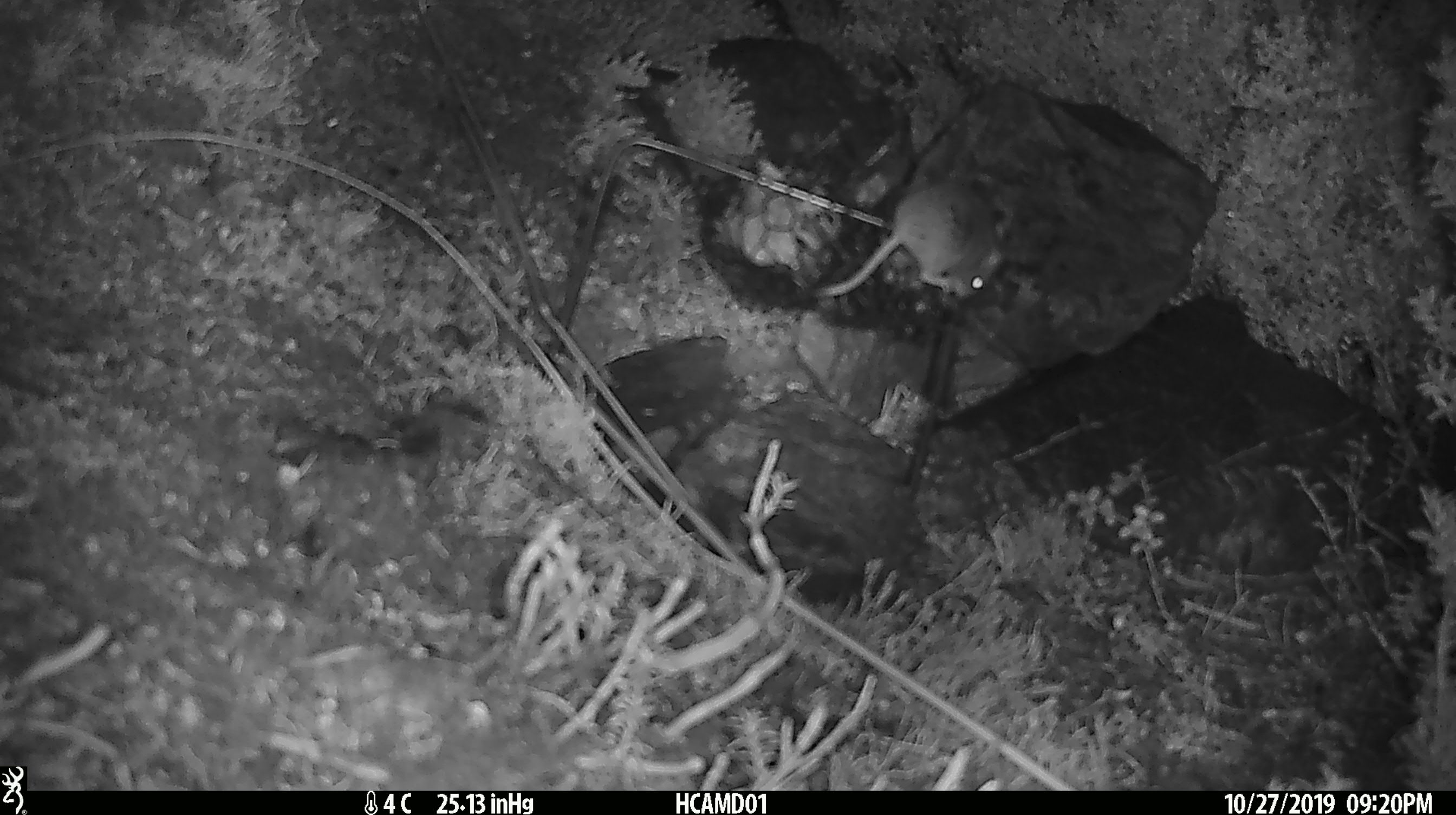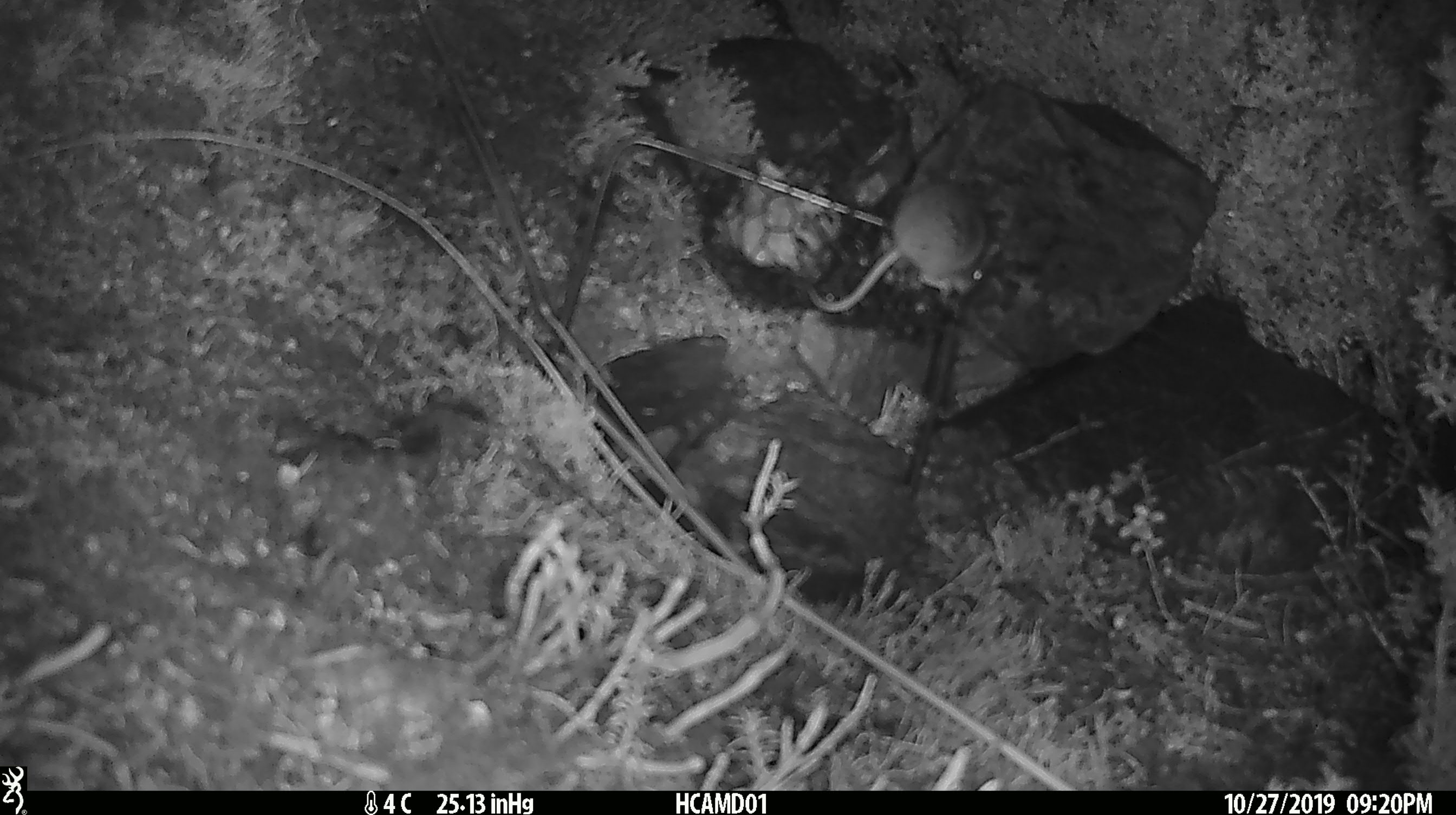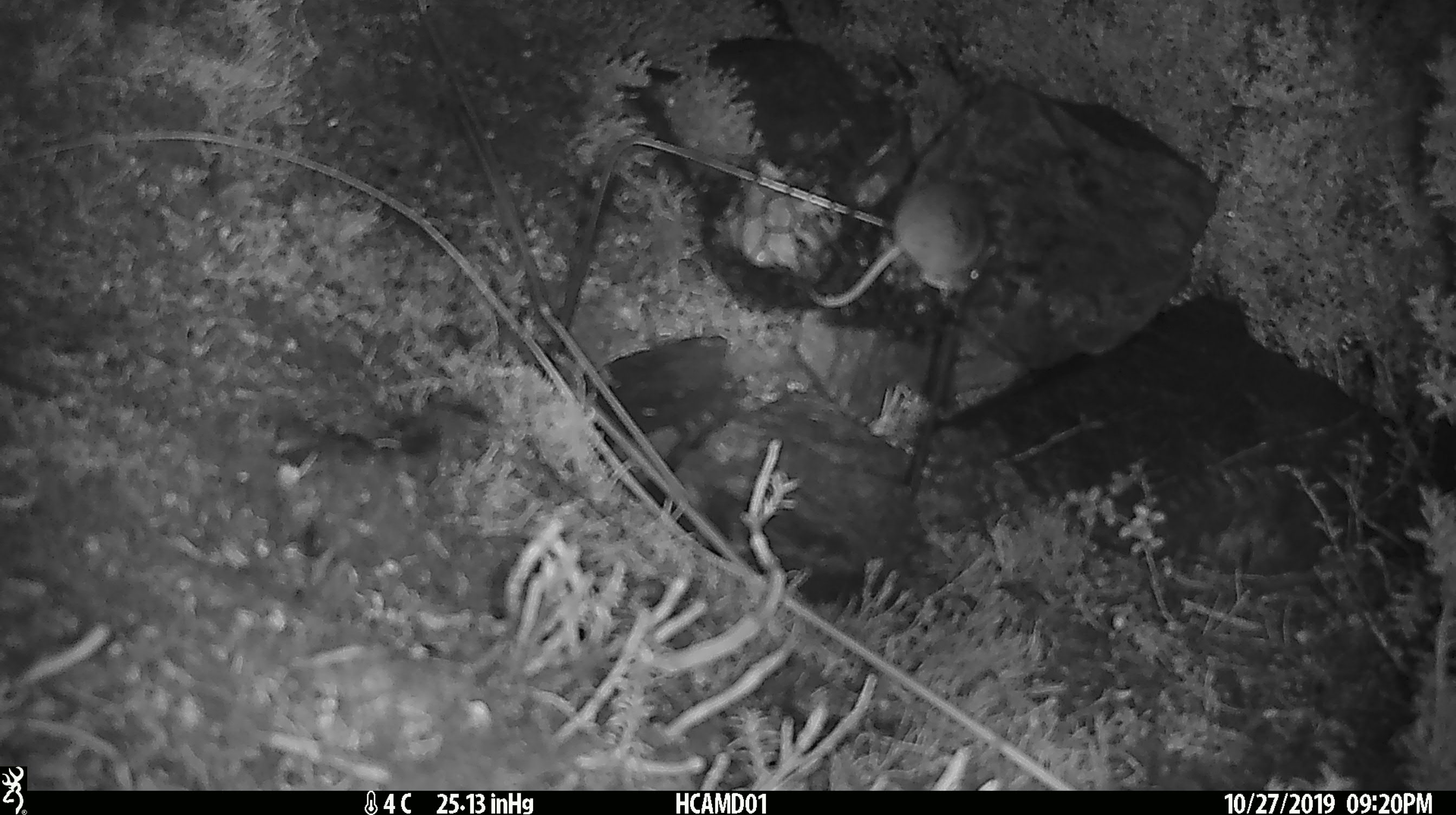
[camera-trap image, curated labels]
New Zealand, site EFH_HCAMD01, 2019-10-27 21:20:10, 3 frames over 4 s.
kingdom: Animalia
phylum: Chordata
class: Mammalia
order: Rodentia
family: Muridae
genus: Mus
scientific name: Mus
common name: mouse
Mouse (Mus).